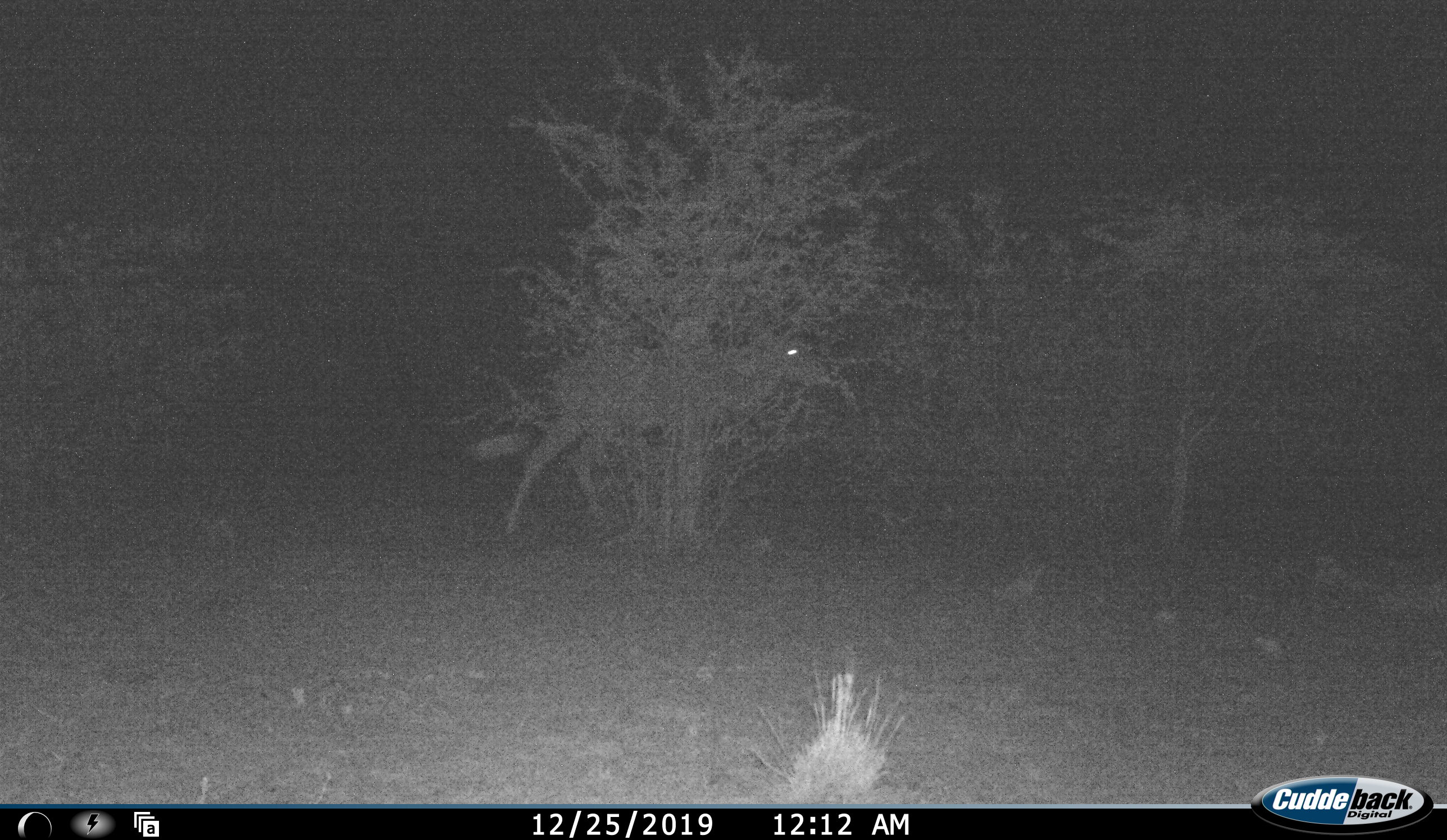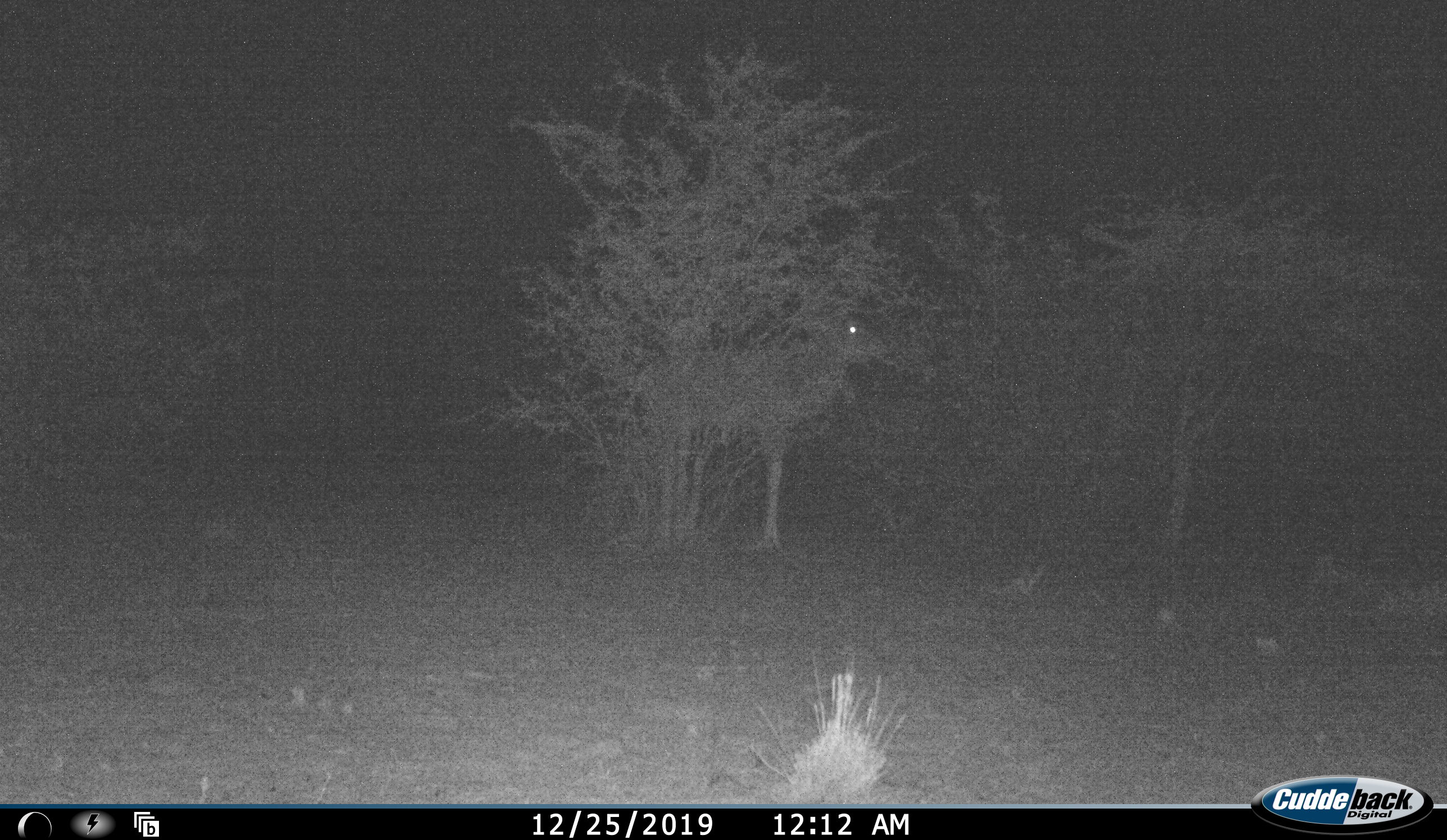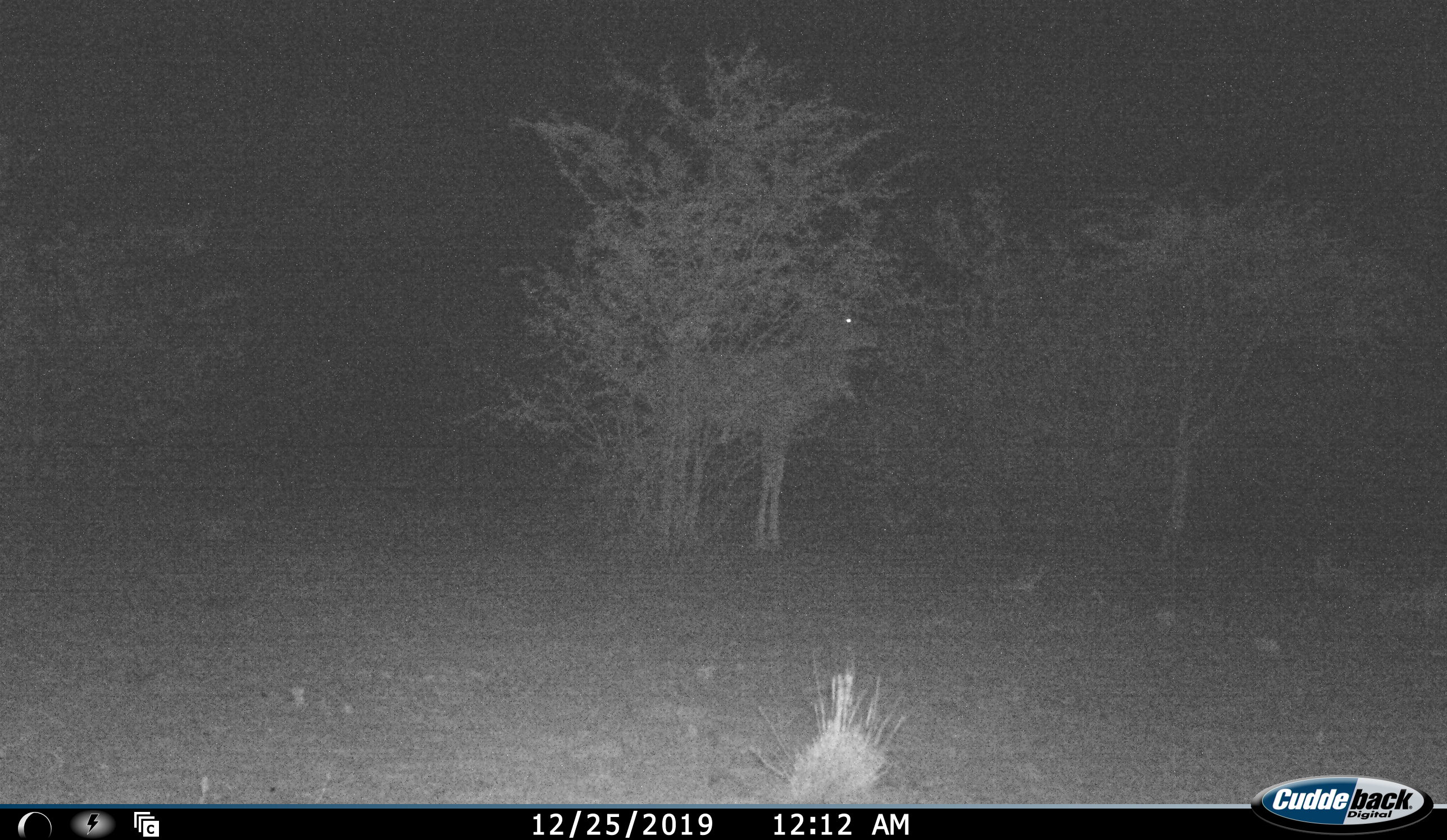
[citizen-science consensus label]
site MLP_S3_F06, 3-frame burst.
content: unidentified animal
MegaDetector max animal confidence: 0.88